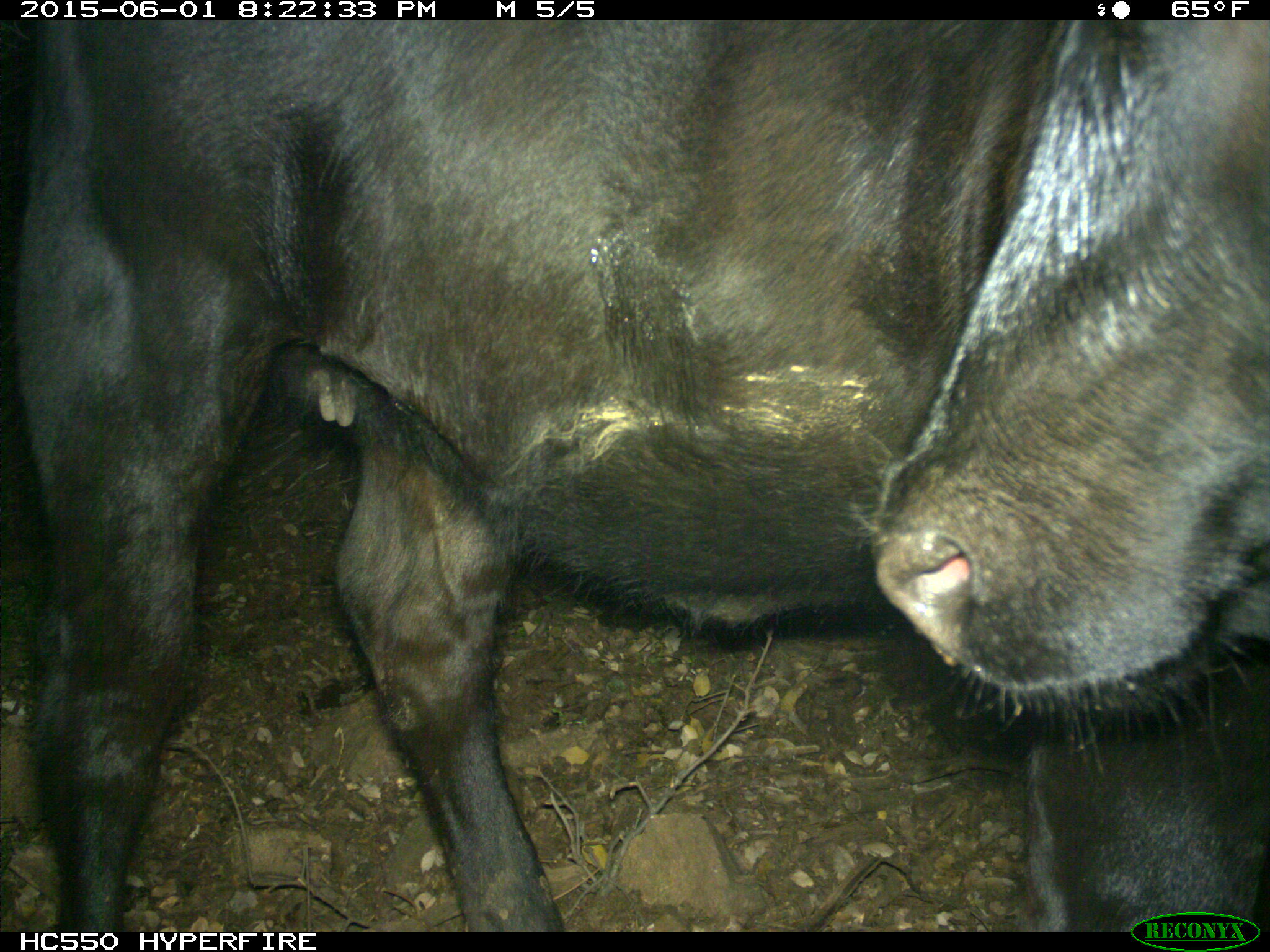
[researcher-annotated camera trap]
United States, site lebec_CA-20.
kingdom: Animalia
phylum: Chordata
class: Mammalia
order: Artiodactyla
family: Bovidae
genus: Bos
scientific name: Bos taurus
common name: domestic cow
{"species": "Bos taurus (domestic cow)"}